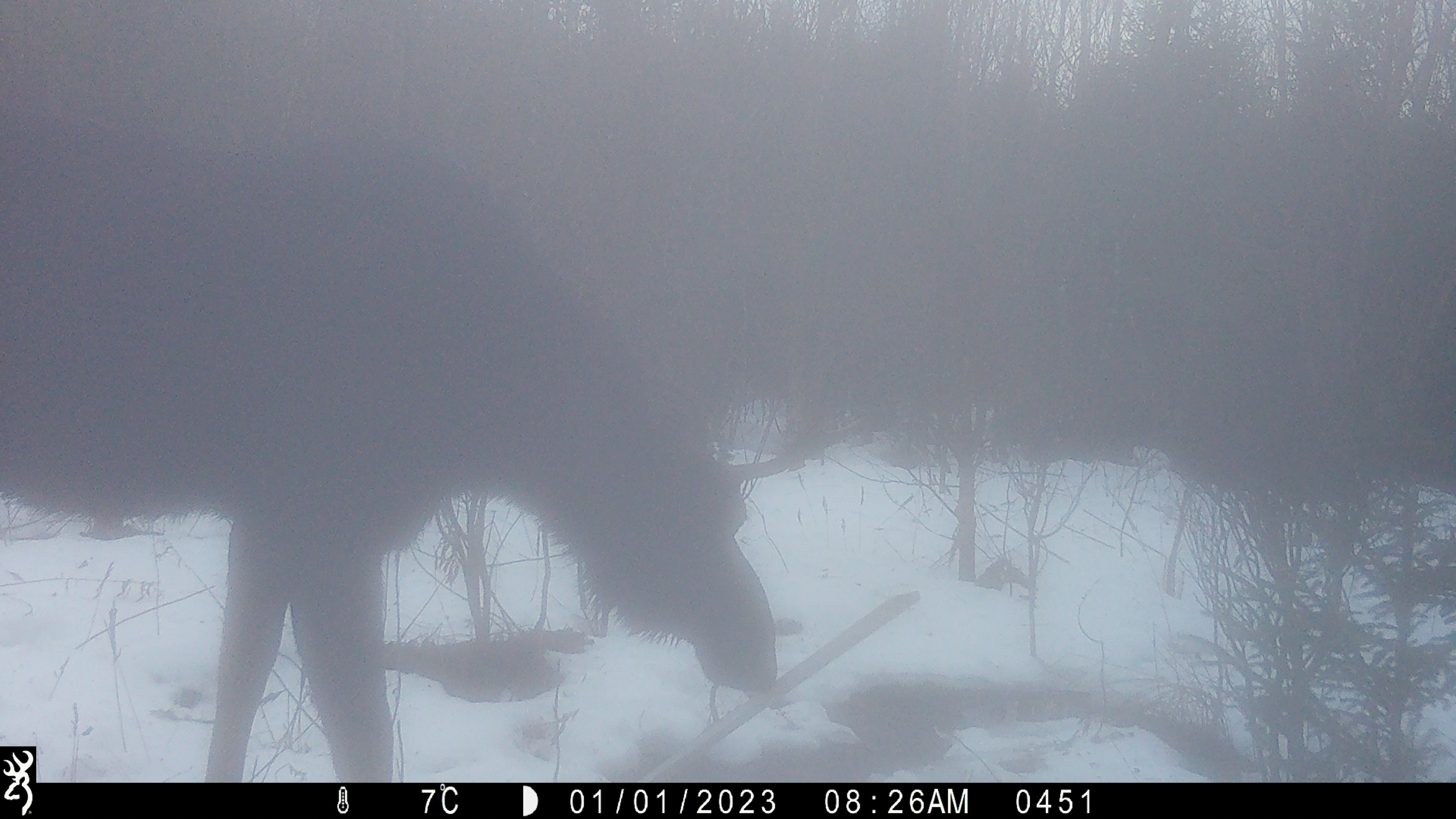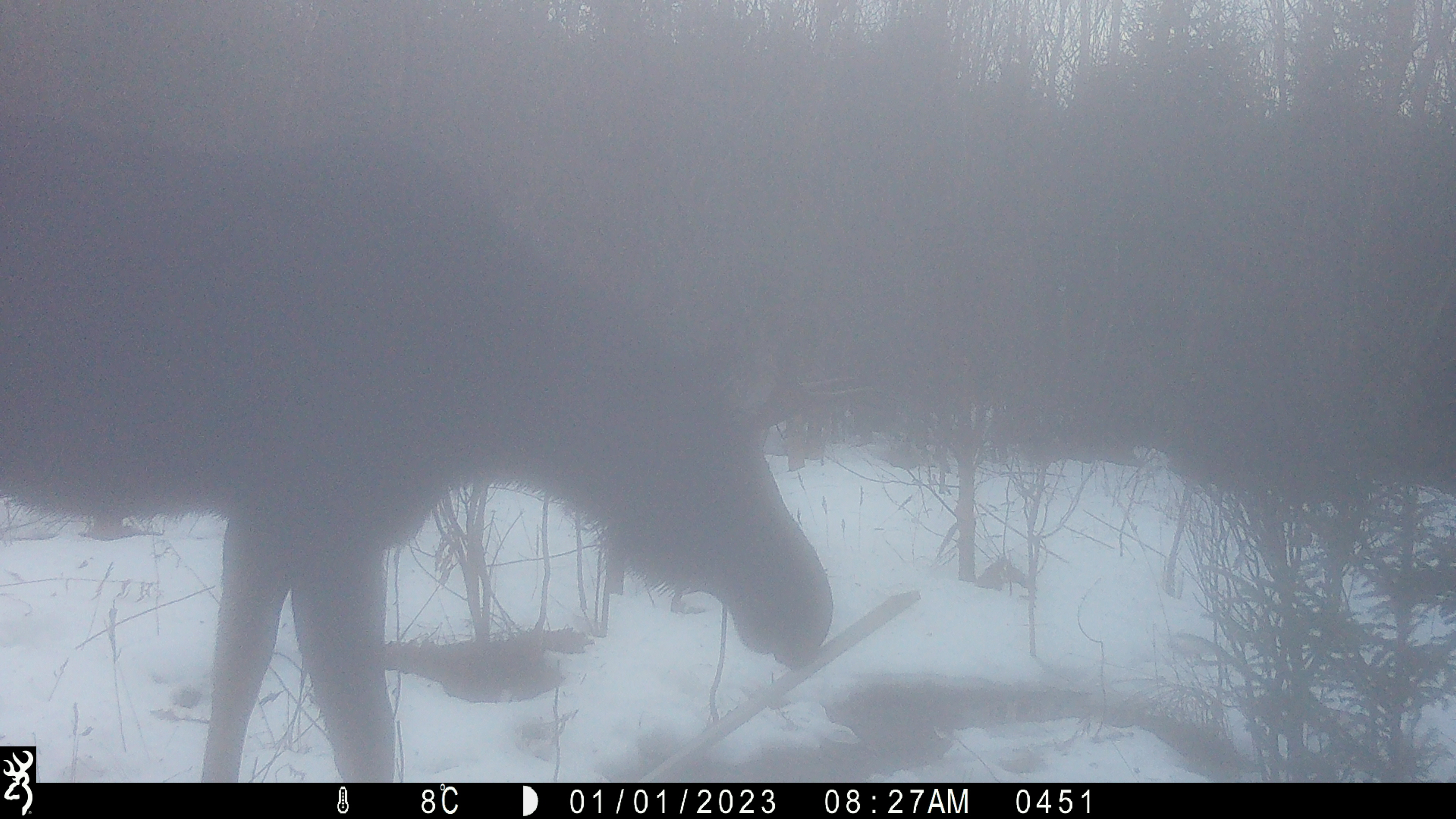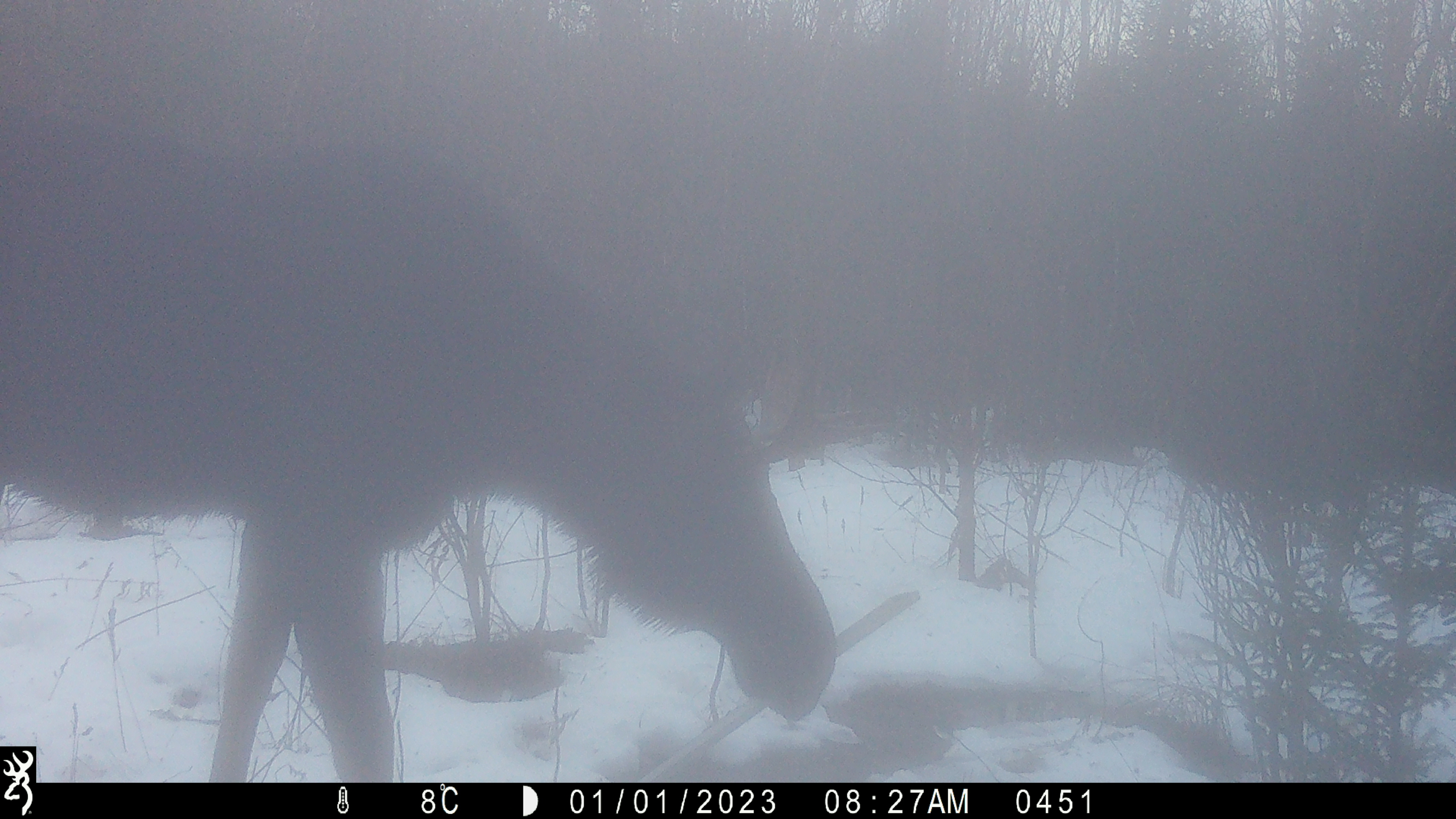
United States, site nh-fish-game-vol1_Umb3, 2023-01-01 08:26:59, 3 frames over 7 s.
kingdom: Animalia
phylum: Chordata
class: Mammalia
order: Artiodactyla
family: Cervidae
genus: Alces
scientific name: Alces alces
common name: moose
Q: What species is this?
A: Moose (Alces alces).